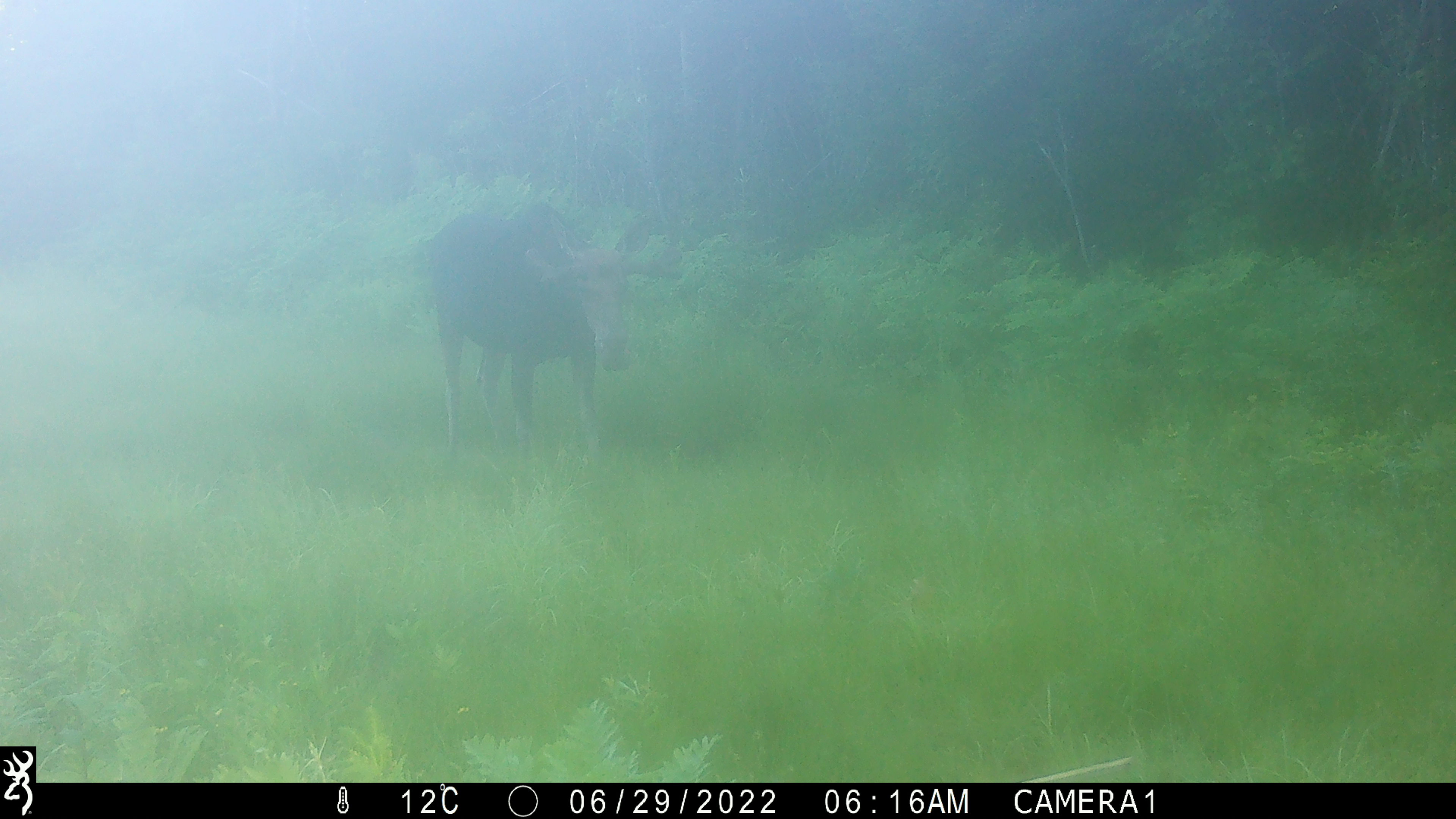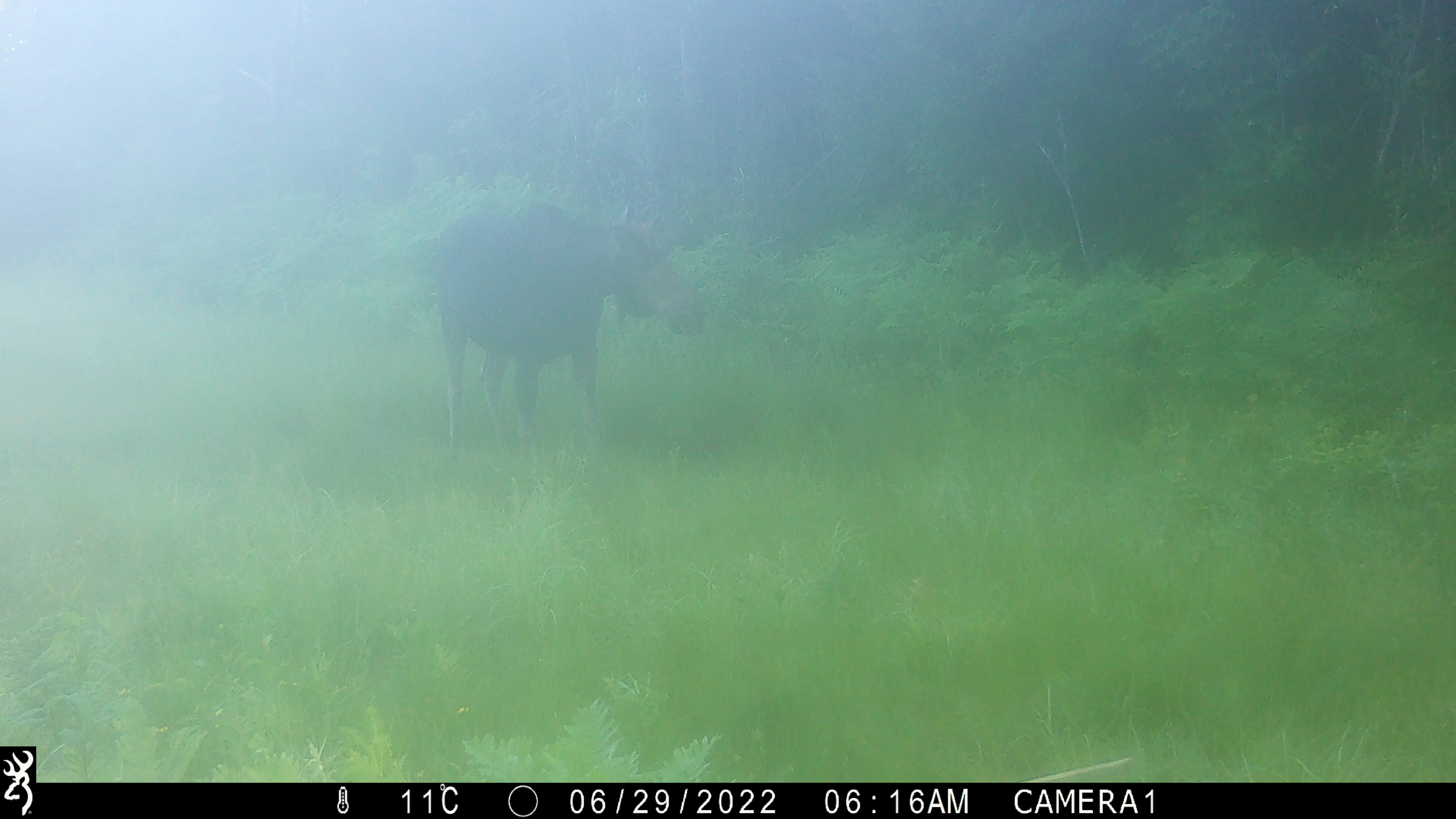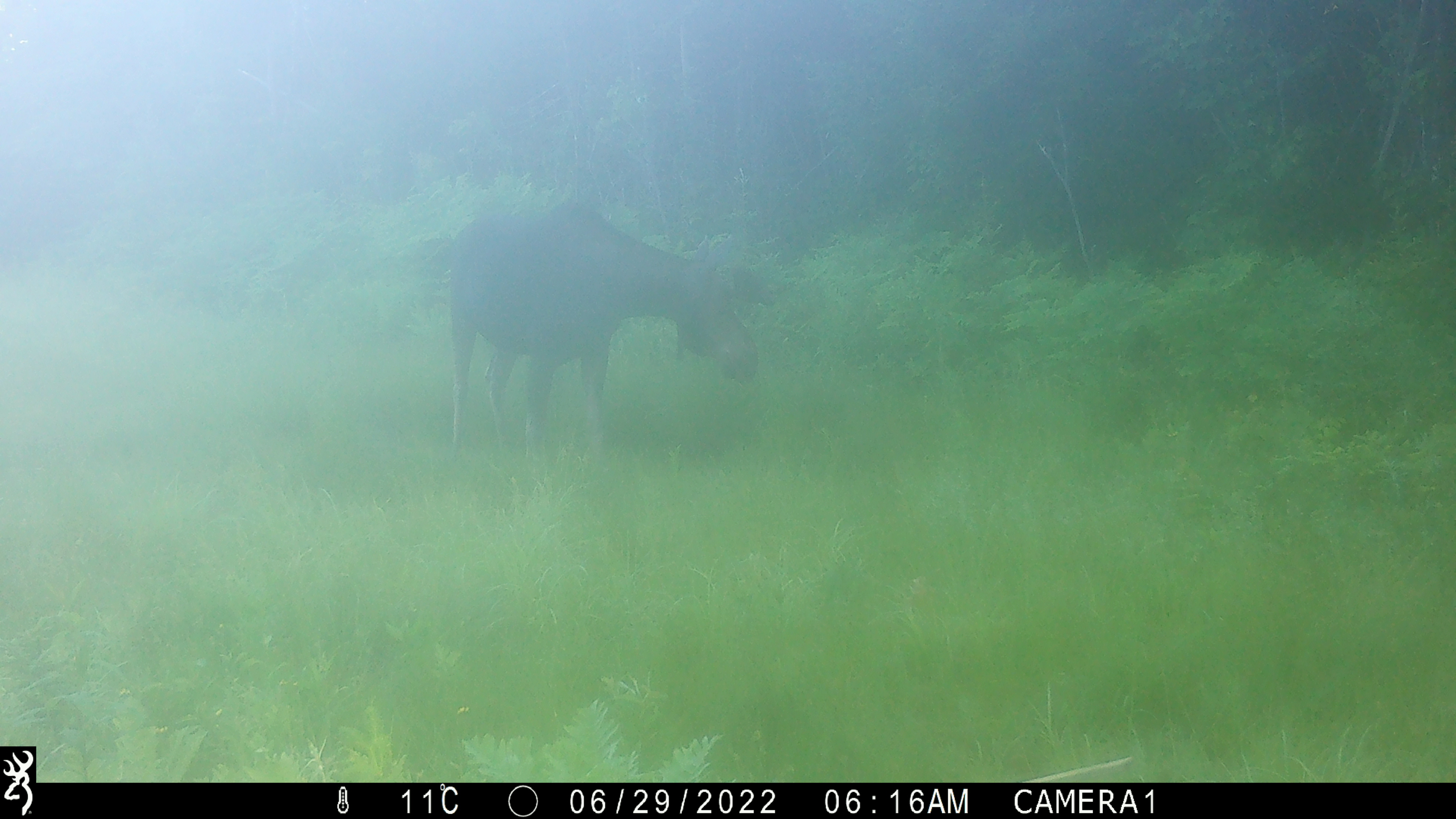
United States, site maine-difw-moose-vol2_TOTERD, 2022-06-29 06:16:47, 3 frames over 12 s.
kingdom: Animalia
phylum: Chordata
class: Mammalia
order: Artiodactyla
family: Cervidae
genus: Alces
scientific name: Alces alces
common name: moose